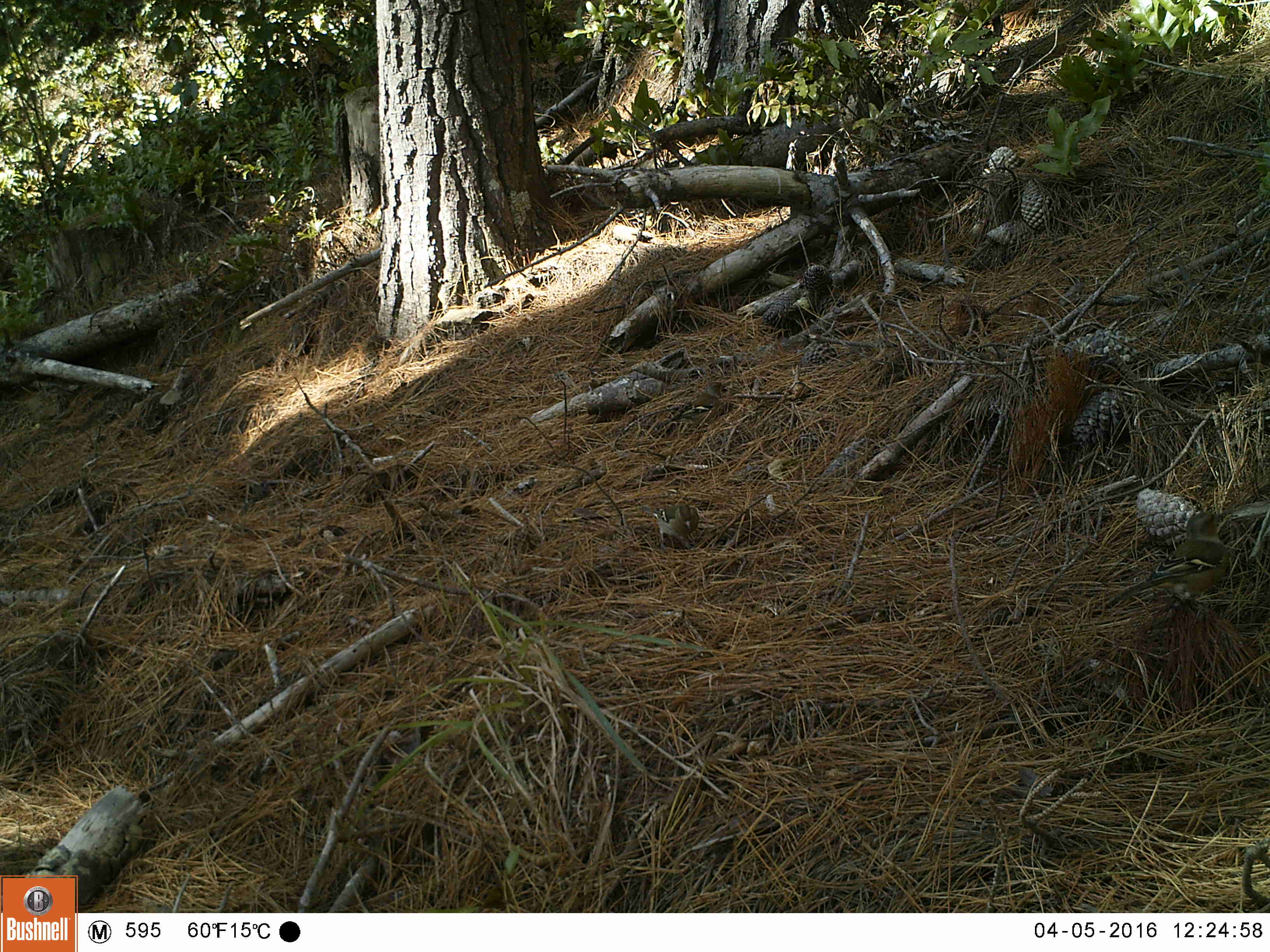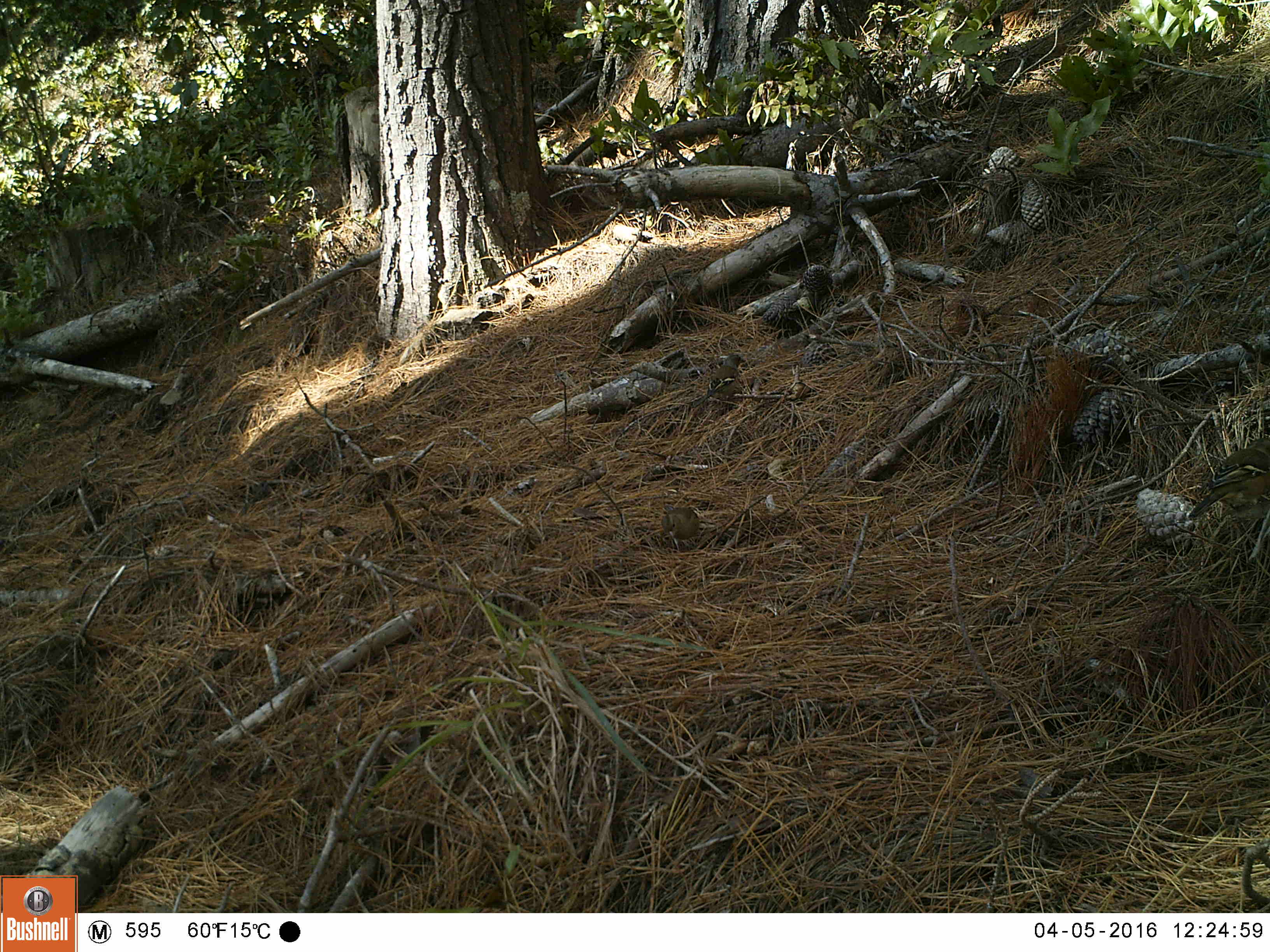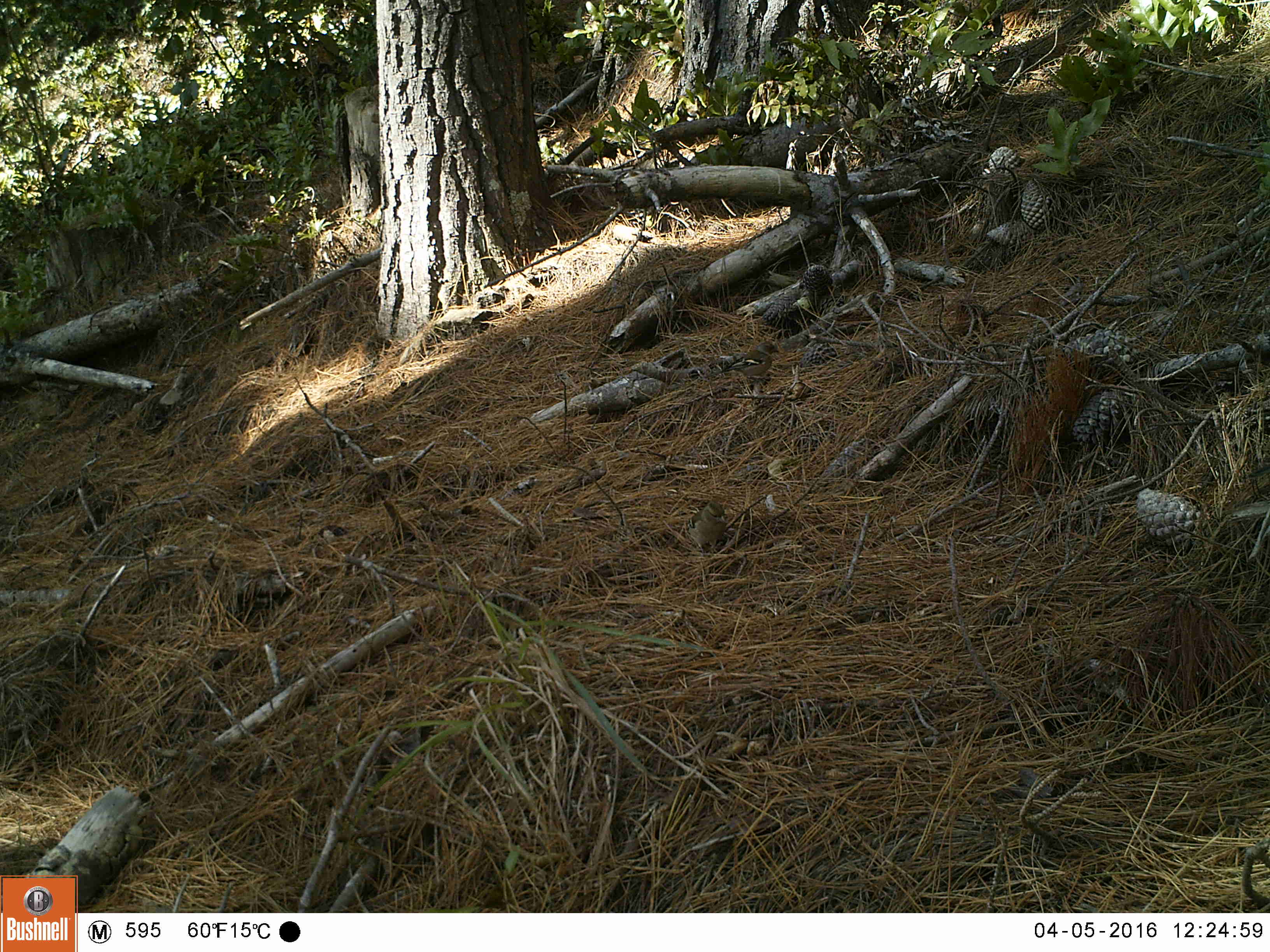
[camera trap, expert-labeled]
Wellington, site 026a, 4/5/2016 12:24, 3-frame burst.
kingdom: Animalia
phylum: Chordata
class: Aves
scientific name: Aves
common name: bird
Bird (Aves).